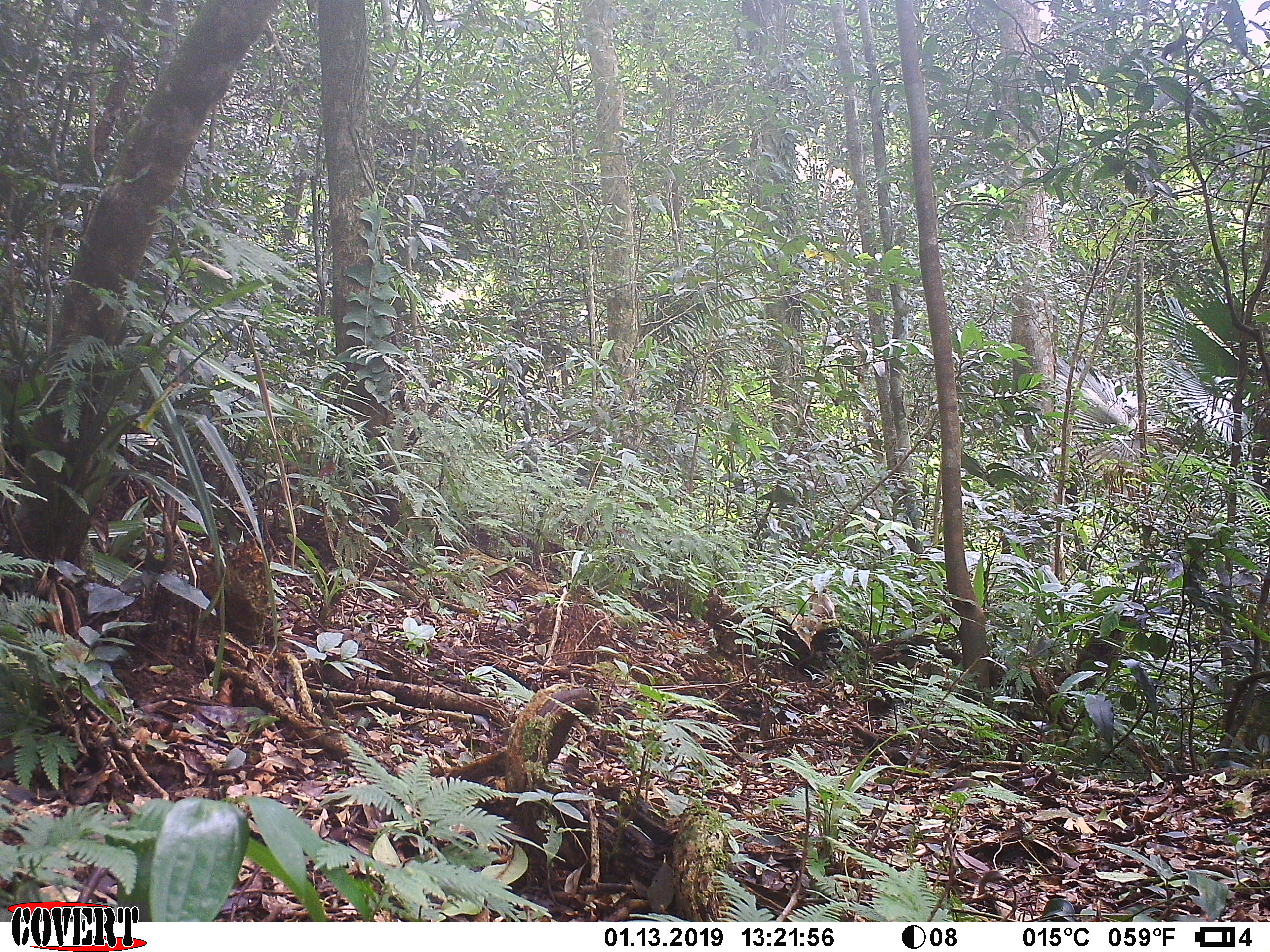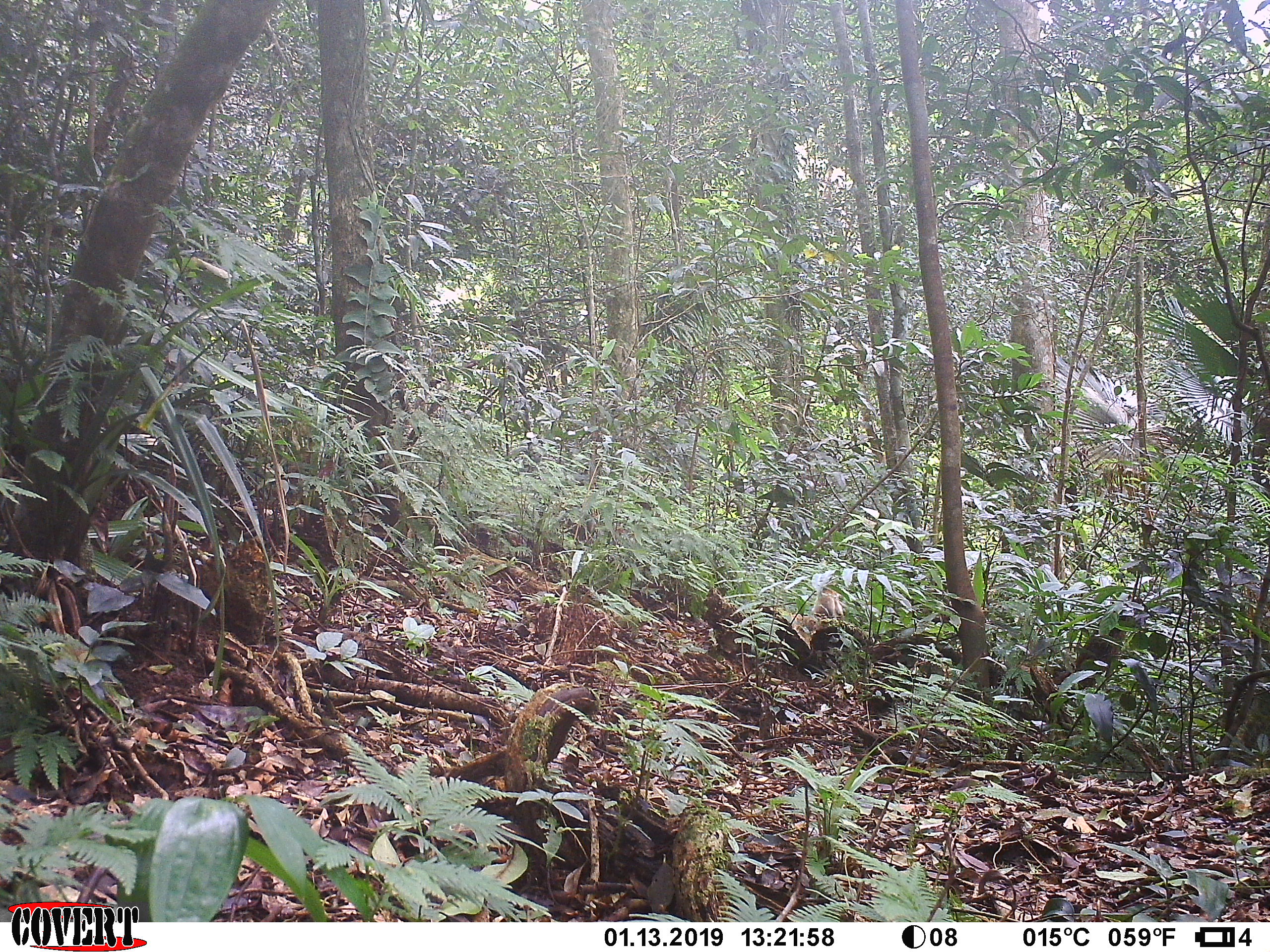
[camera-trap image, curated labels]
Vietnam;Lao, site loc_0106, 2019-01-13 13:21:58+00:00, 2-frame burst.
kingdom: Animalia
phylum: Chordata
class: Mammalia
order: Primates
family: Cercopithecidae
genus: Macaca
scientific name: Macaca arctoides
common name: stump-tailed macaque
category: stump tailed macaque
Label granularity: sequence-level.